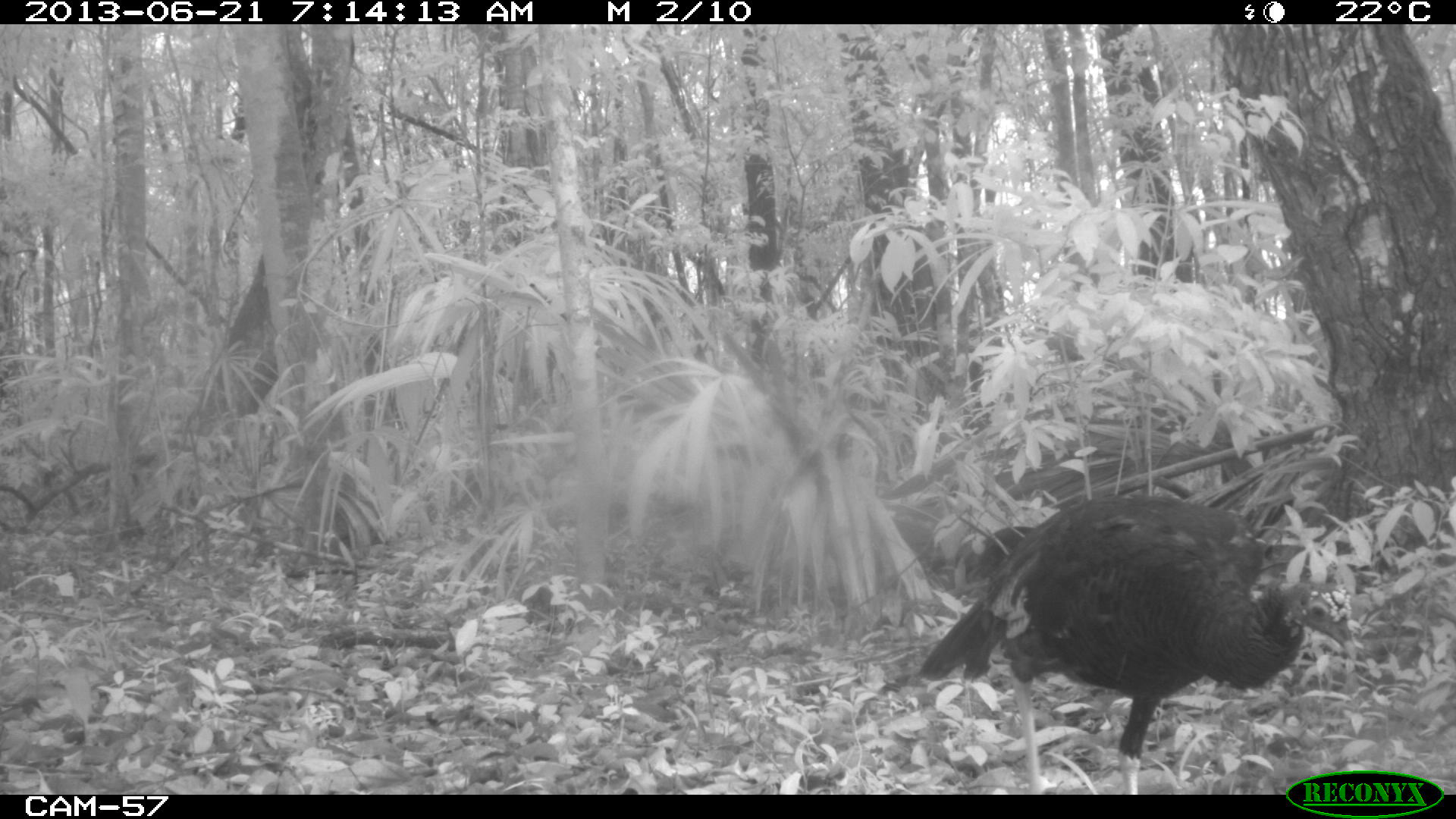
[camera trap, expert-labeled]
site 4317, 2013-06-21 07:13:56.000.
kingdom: Animalia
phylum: Chordata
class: Aves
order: Galliformes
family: Phasianidae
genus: Meleagris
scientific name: Meleagris ocellata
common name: ocellated turkey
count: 1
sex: female